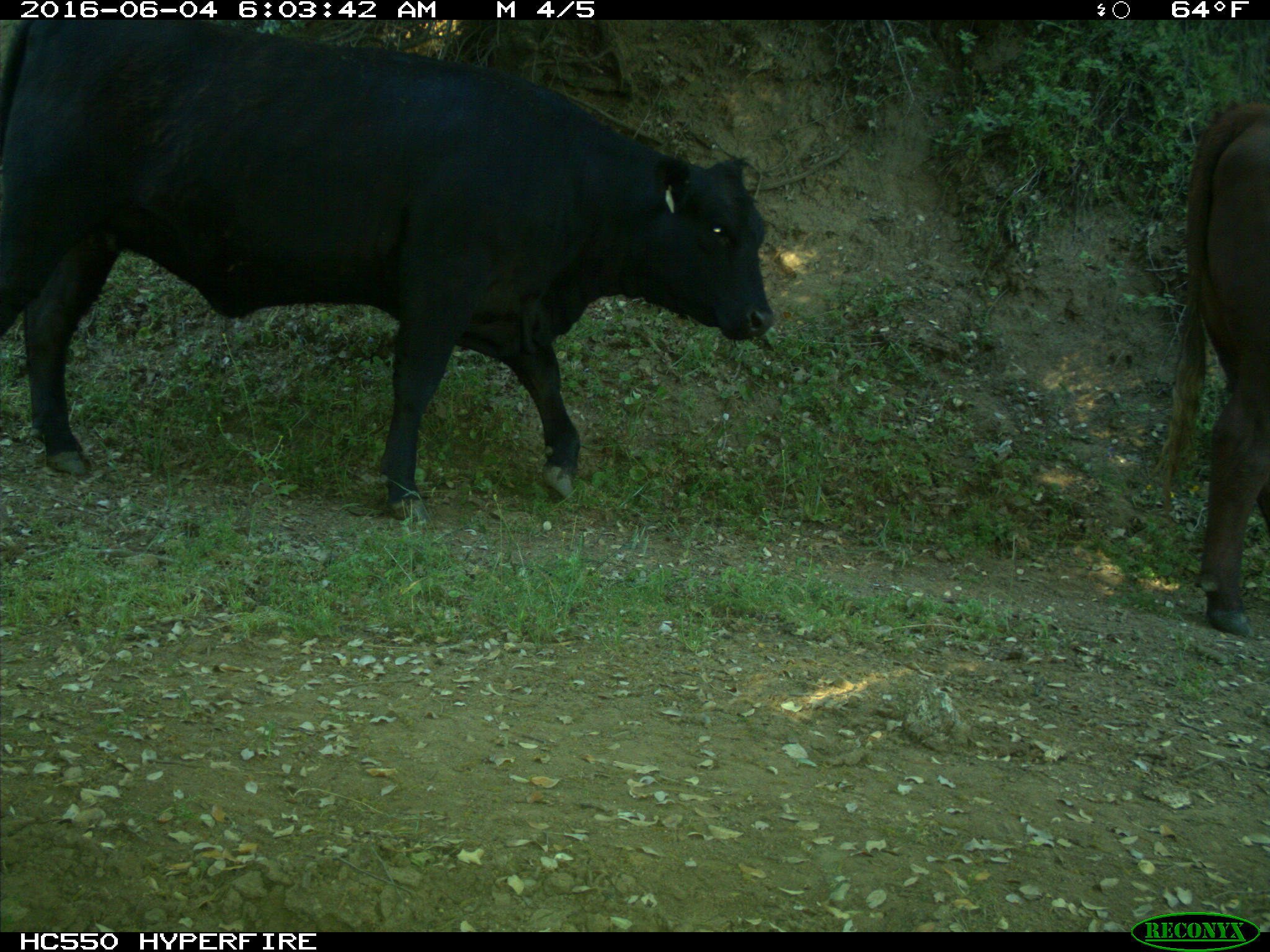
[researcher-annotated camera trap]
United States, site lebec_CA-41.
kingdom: Animalia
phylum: Chordata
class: Mammalia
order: Artiodactyla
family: Bovidae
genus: Bos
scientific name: Bos taurus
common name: domestic cow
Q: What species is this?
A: Bos taurus (domestic cow).